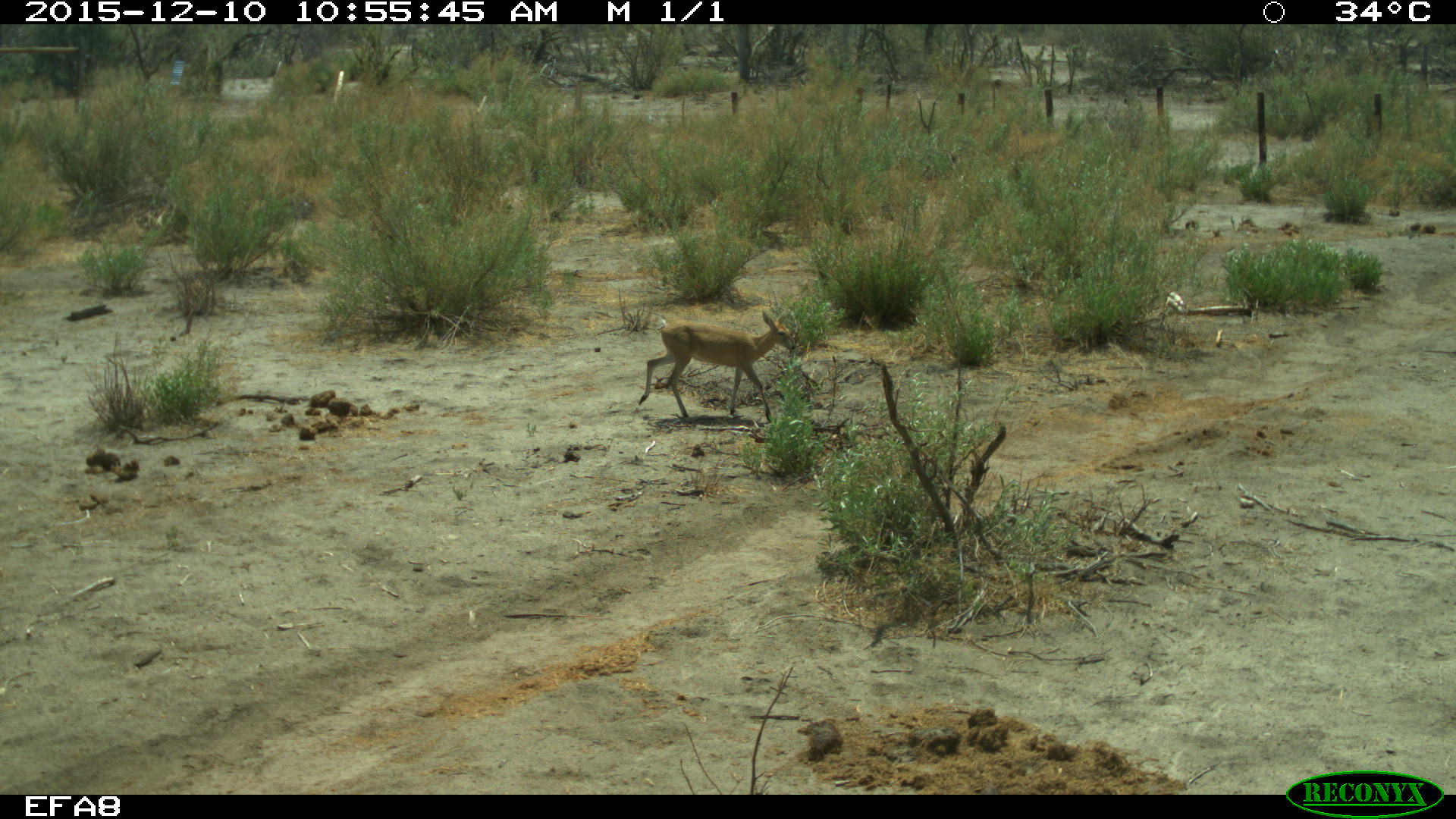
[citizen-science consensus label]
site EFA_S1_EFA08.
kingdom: Animalia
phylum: Chordata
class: Mammalia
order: Artiodactyla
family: Bovidae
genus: Aepyceros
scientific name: Aepyceros melampus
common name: impala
Impala (Aepyceros melampus), count 1. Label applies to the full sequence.